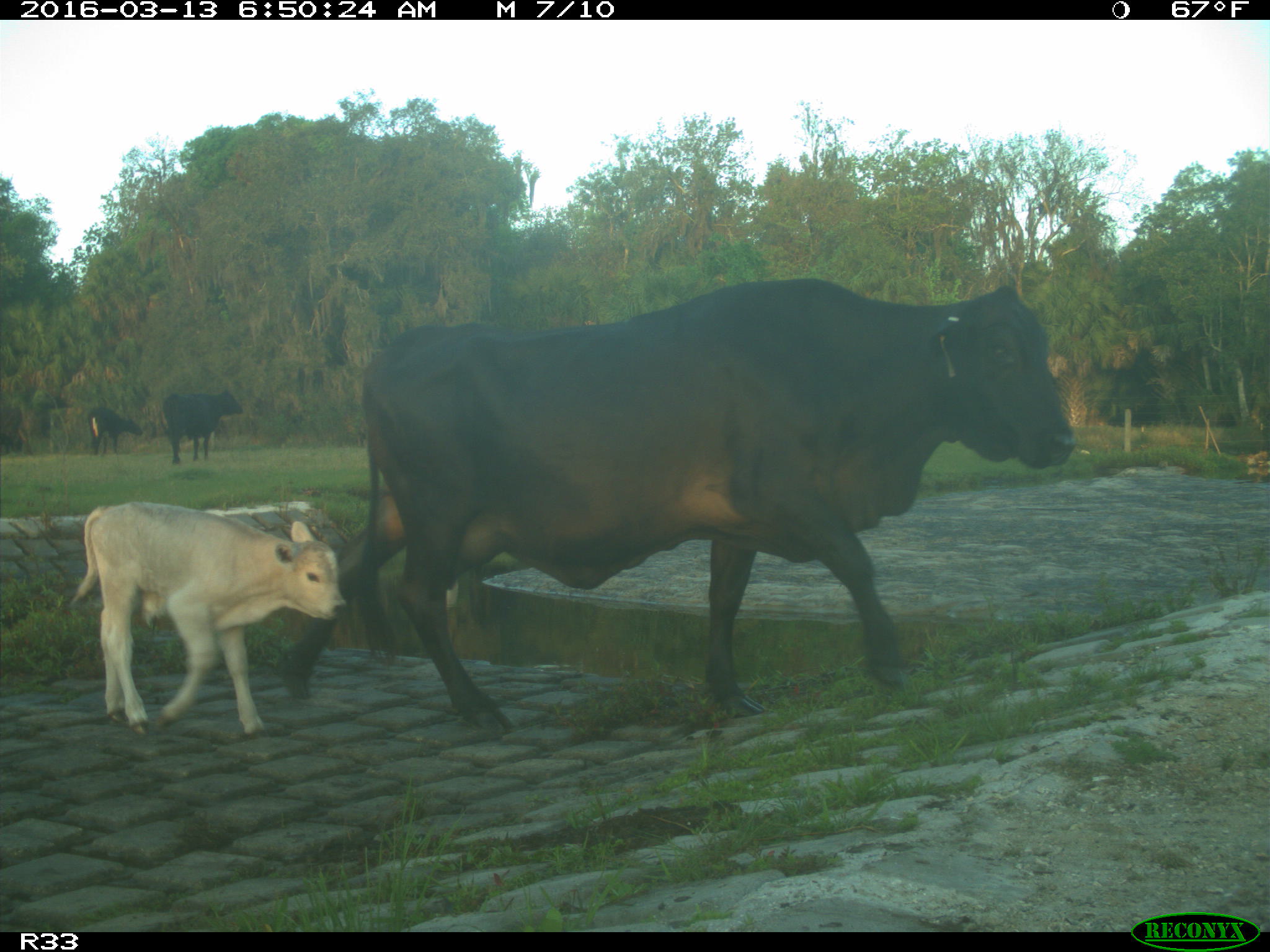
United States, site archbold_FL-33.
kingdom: Animalia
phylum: Chordata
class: Mammalia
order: Artiodactyla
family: Bovidae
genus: Bos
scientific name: Bos taurus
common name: domestic cow